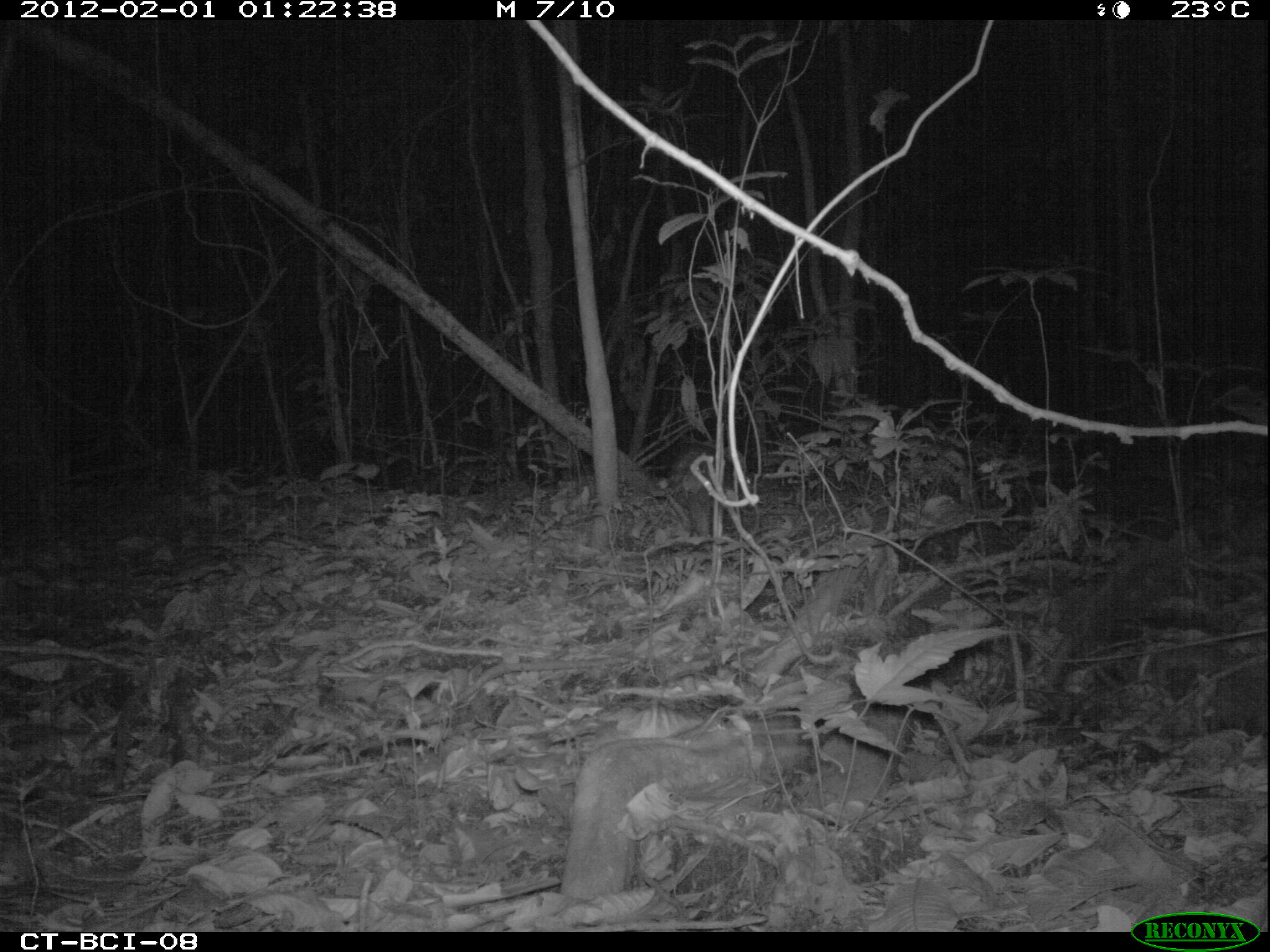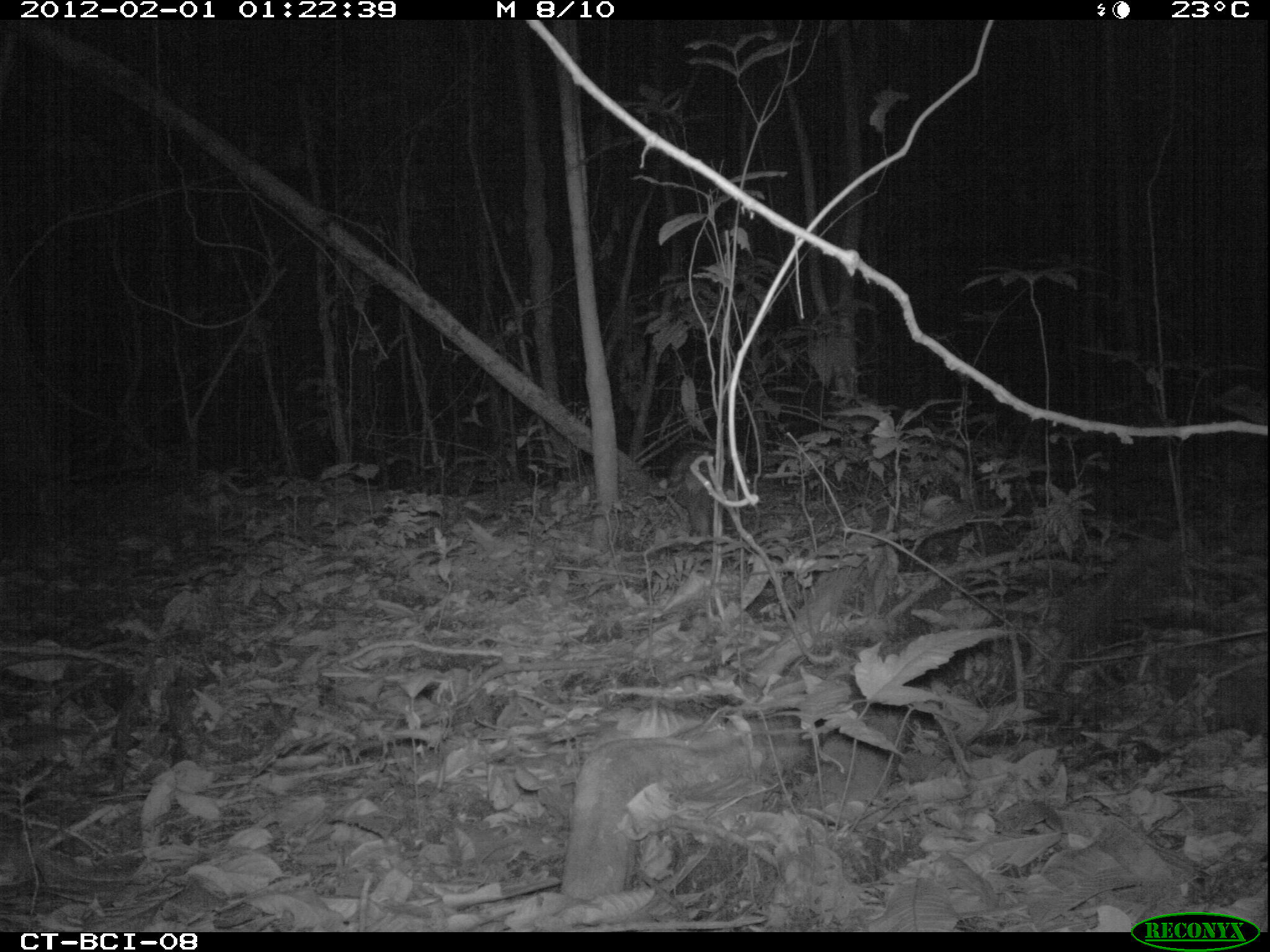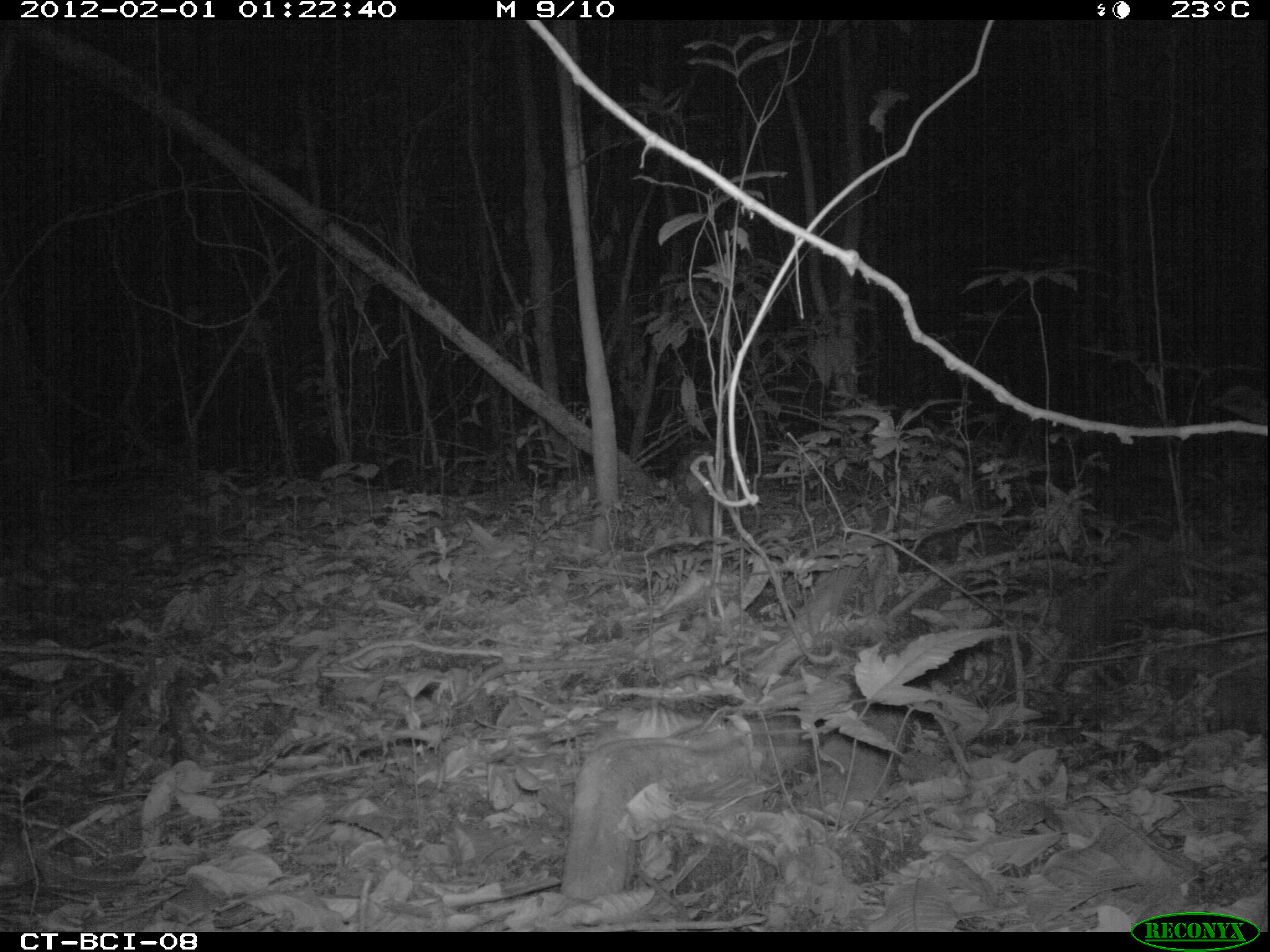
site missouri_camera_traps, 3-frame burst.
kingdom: Animalia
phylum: Chordata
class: Mammalia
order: Rodentia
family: Cuniculidae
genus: Cuniculus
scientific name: Cuniculus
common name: paca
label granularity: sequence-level